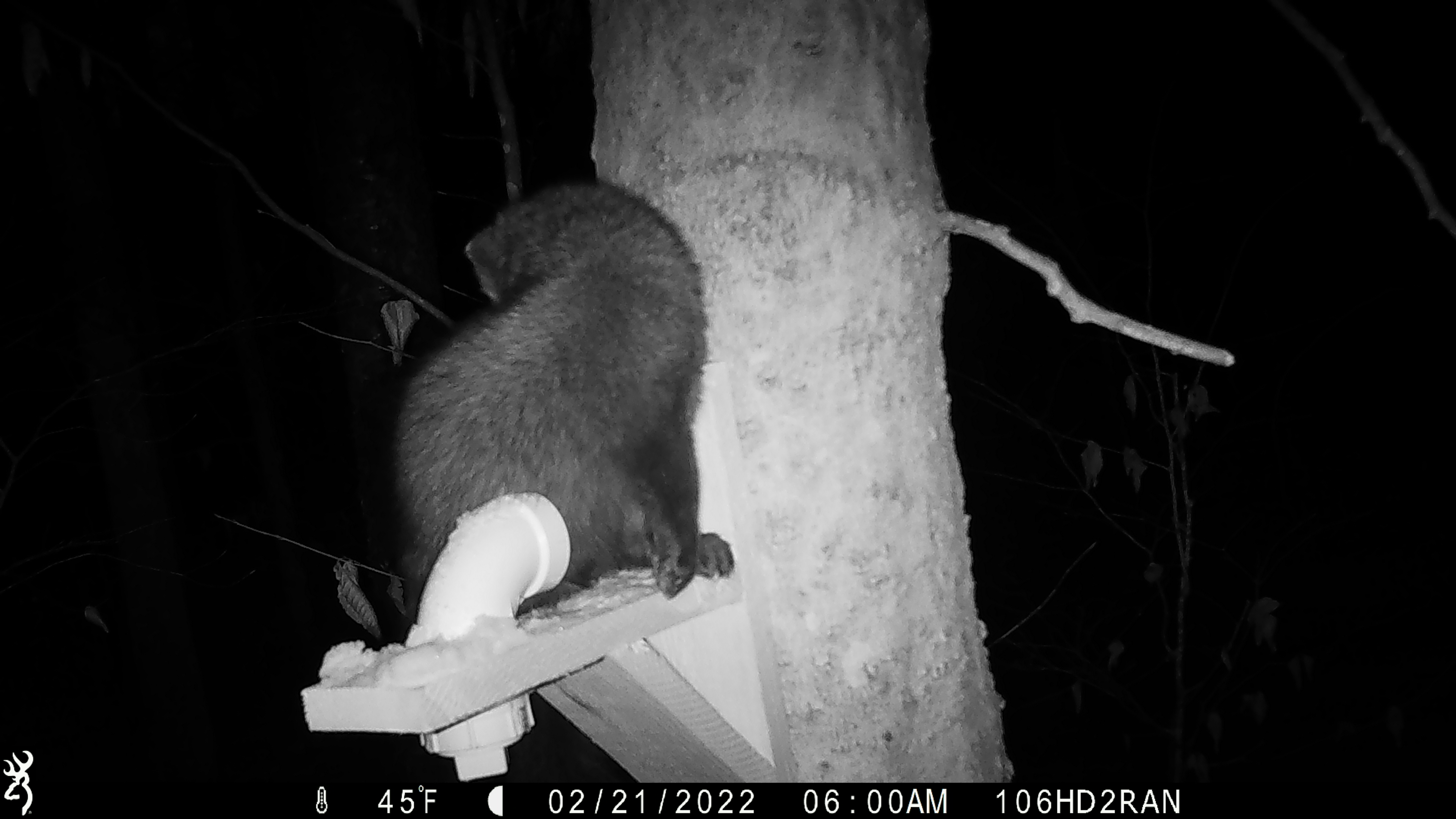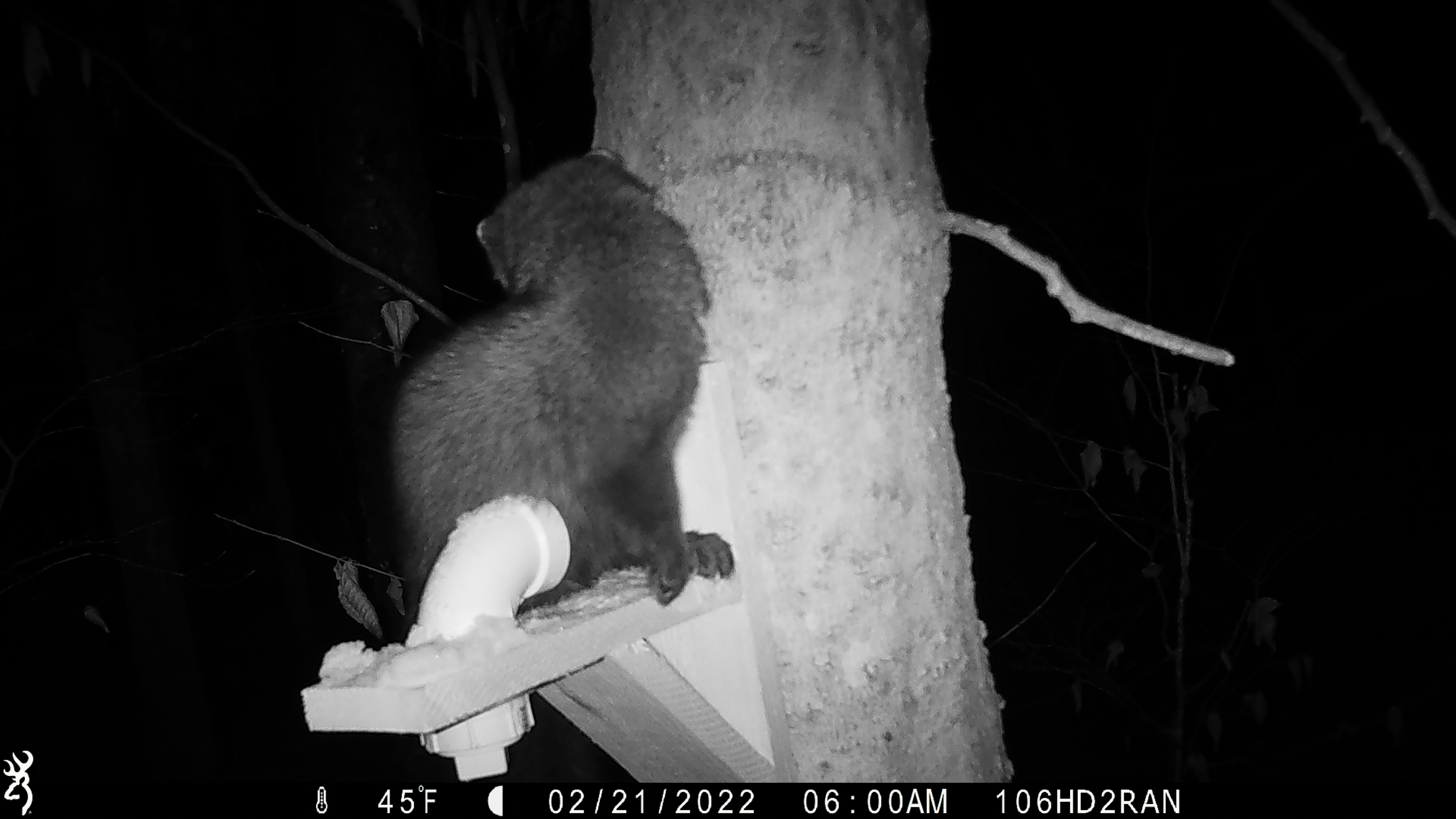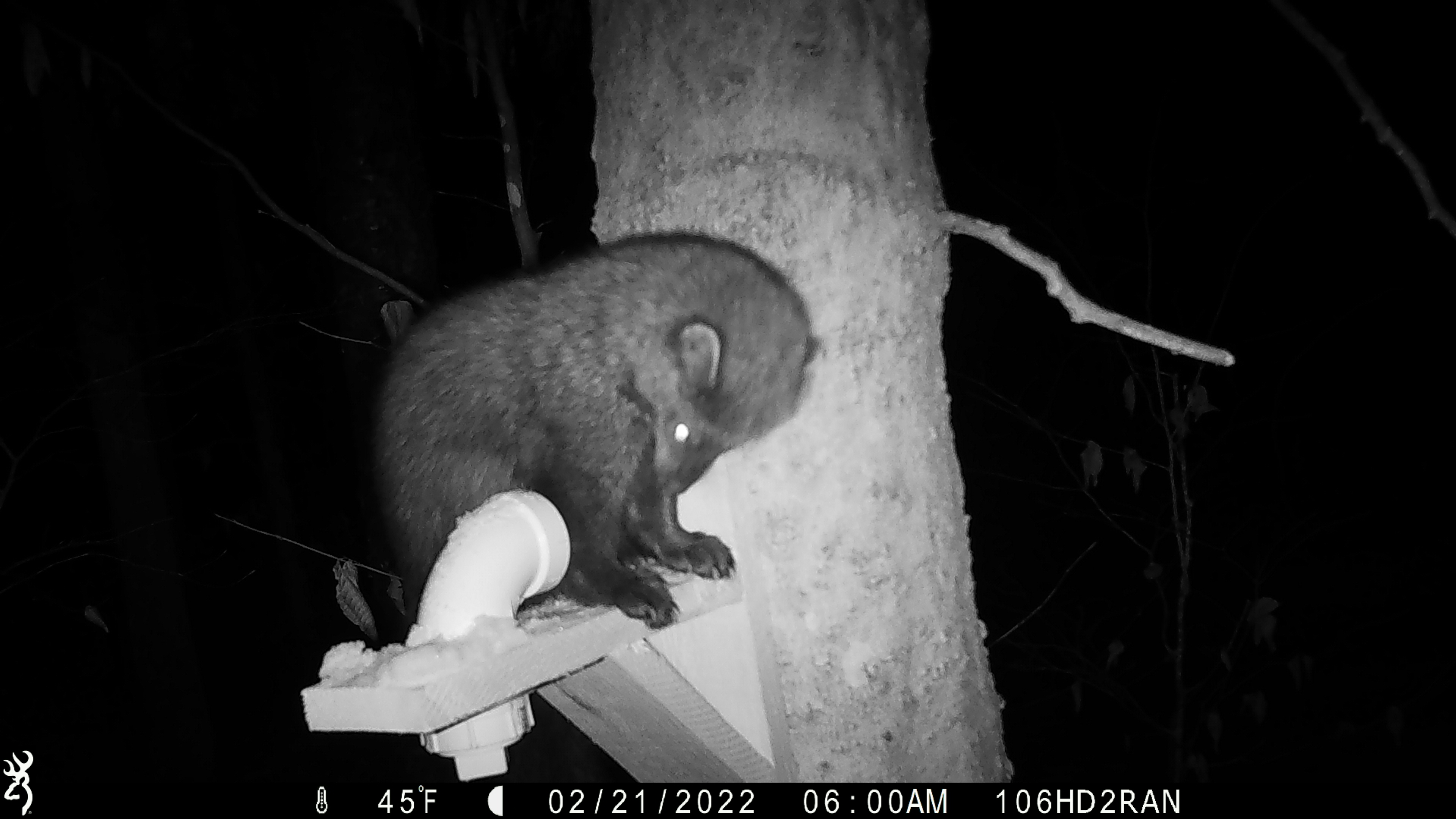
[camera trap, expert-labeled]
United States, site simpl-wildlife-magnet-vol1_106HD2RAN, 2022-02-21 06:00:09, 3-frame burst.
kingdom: Animalia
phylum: Chordata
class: Mammalia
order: Carnivora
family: Mustelidae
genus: Pekania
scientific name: Pekania pennanti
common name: fisher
Fisher (Pekania pennanti).